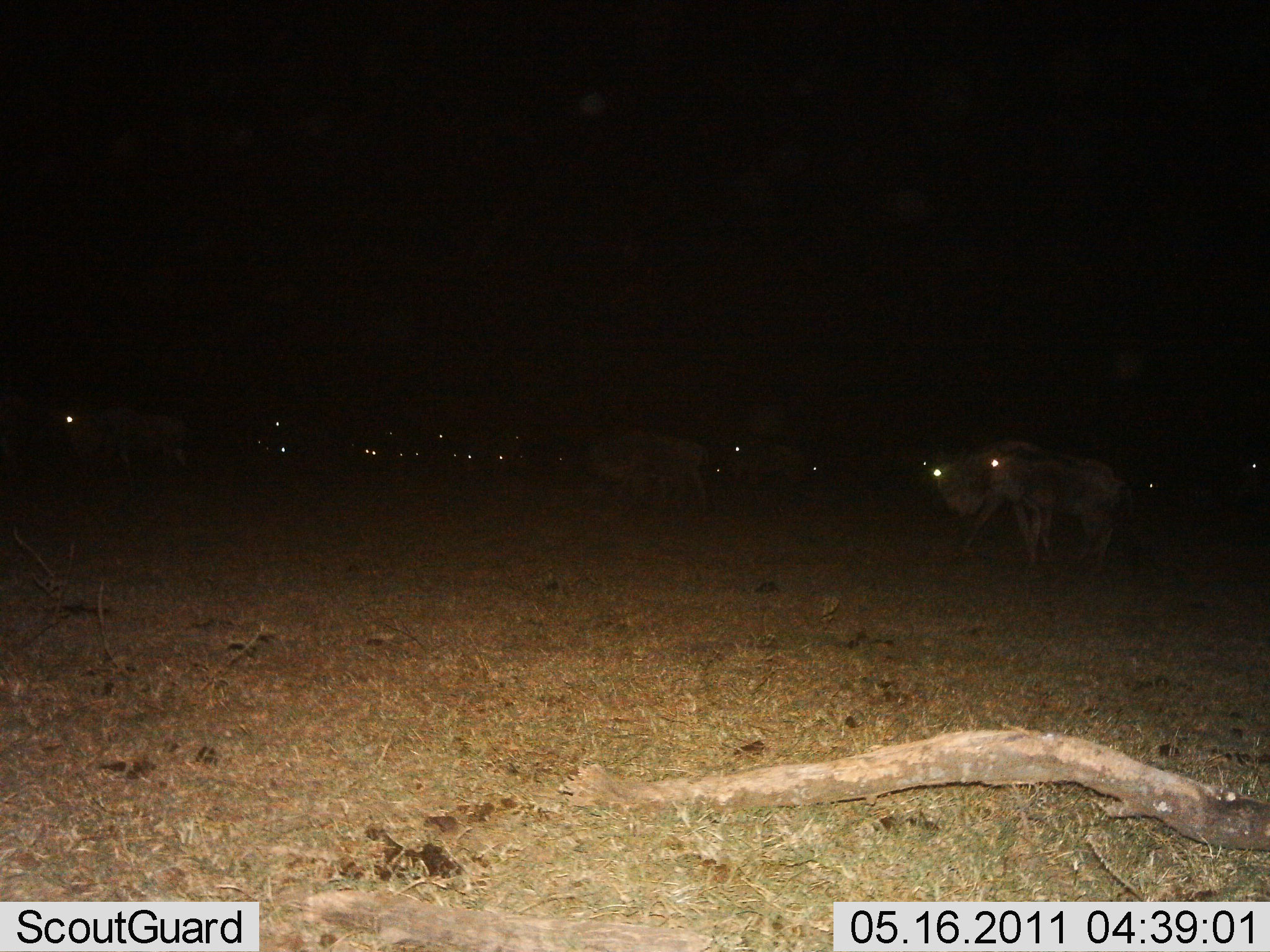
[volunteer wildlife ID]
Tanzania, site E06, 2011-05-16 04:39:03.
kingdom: Animalia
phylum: Chordata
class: Mammalia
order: Artiodactyla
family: Bovidae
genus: Connochaetes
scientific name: Connochaetes taurinus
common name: blue wildebeest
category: wildebeest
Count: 11-50.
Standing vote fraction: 45%.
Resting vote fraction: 0%.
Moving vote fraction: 64%.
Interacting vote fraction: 0%.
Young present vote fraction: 0%.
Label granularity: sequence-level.